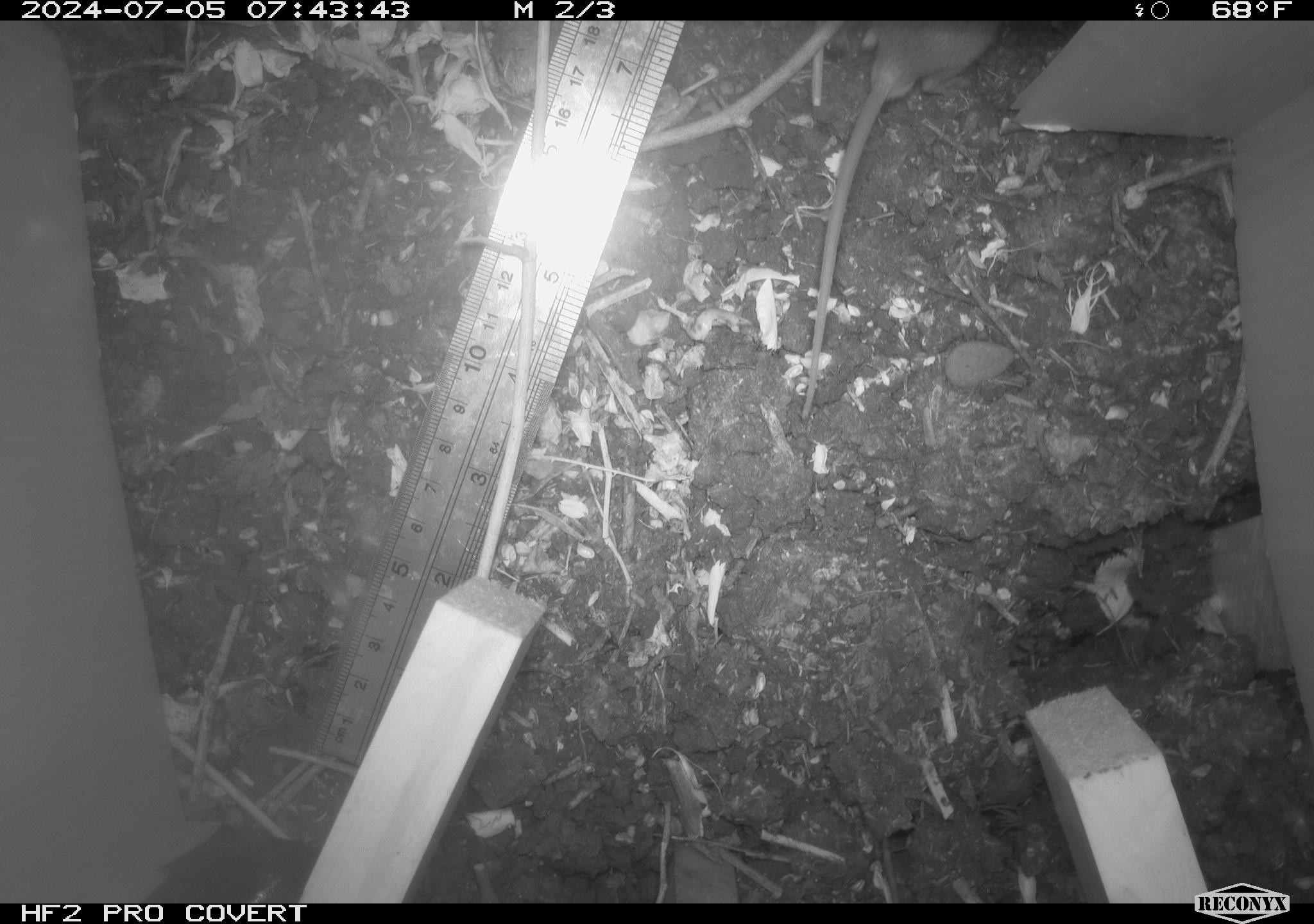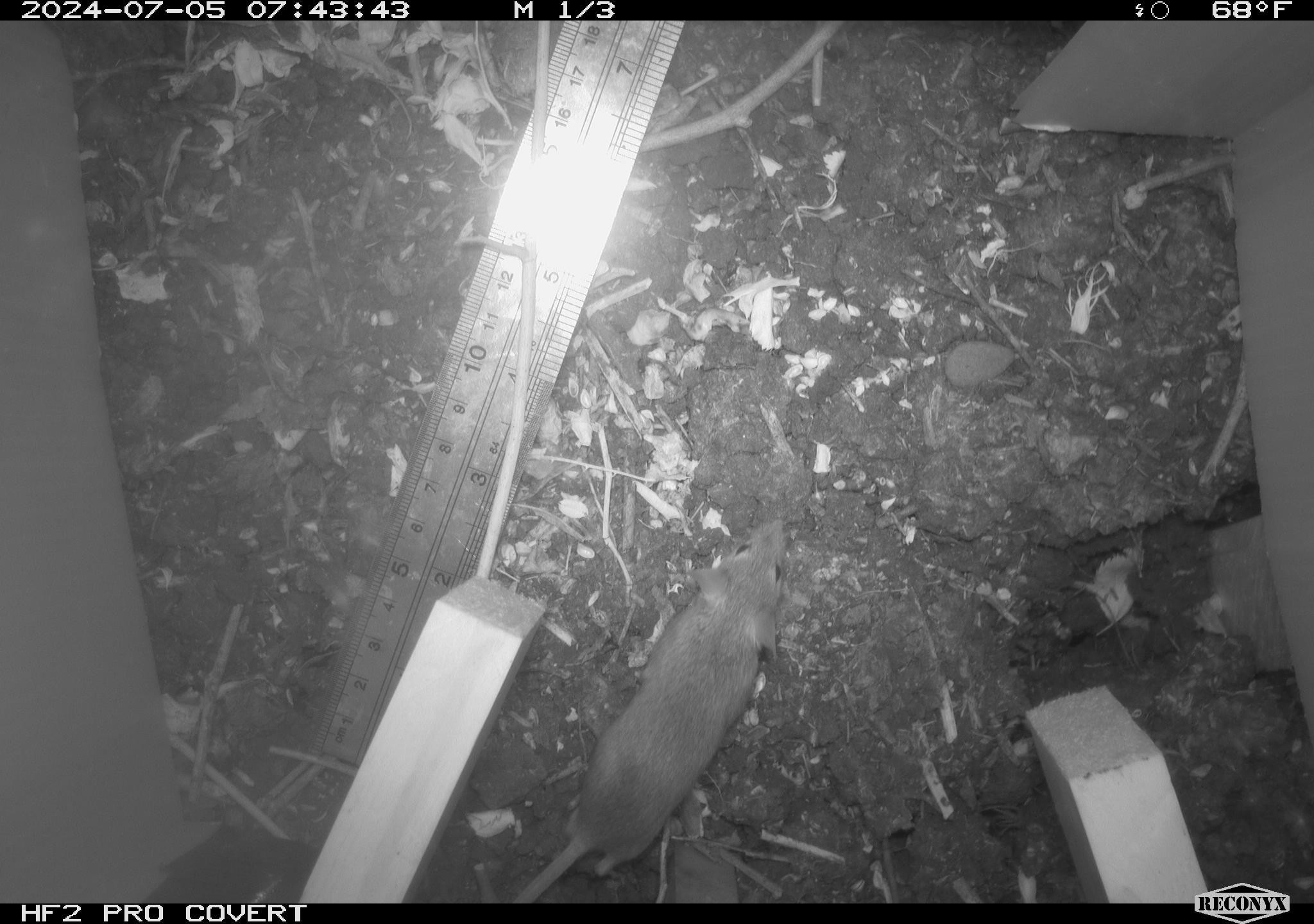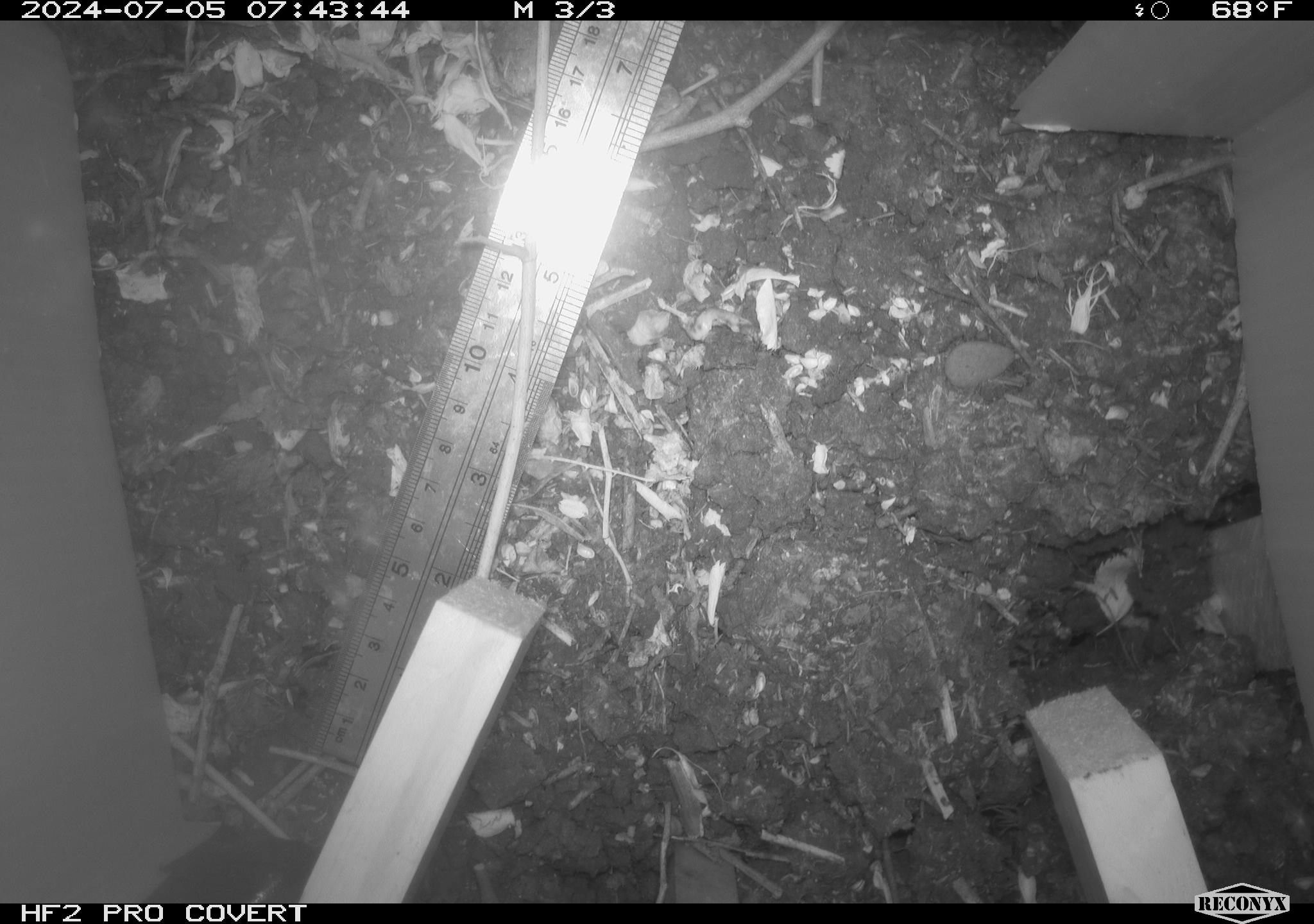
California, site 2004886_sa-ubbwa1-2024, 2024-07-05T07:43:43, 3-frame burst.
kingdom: Animalia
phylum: Chordata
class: Mammalia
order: Rodentia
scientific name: Rodentia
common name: mouse species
Mouse species (Rodentia).